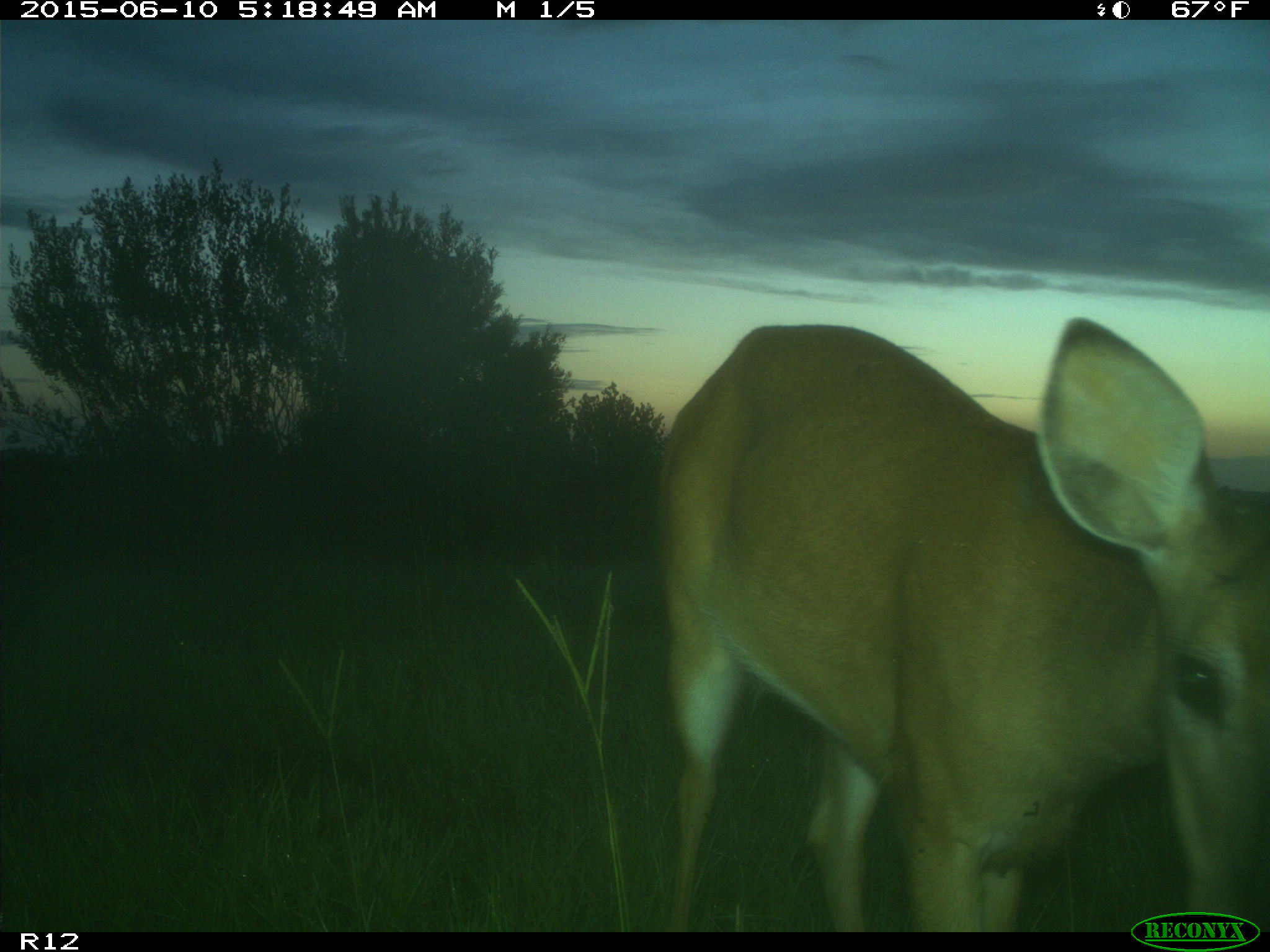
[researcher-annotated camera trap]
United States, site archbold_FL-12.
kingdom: Animalia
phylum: Chordata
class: Mammalia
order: Artiodactyla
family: Cervidae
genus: Odocoileus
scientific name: Odocoileus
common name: deer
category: unidentified deer